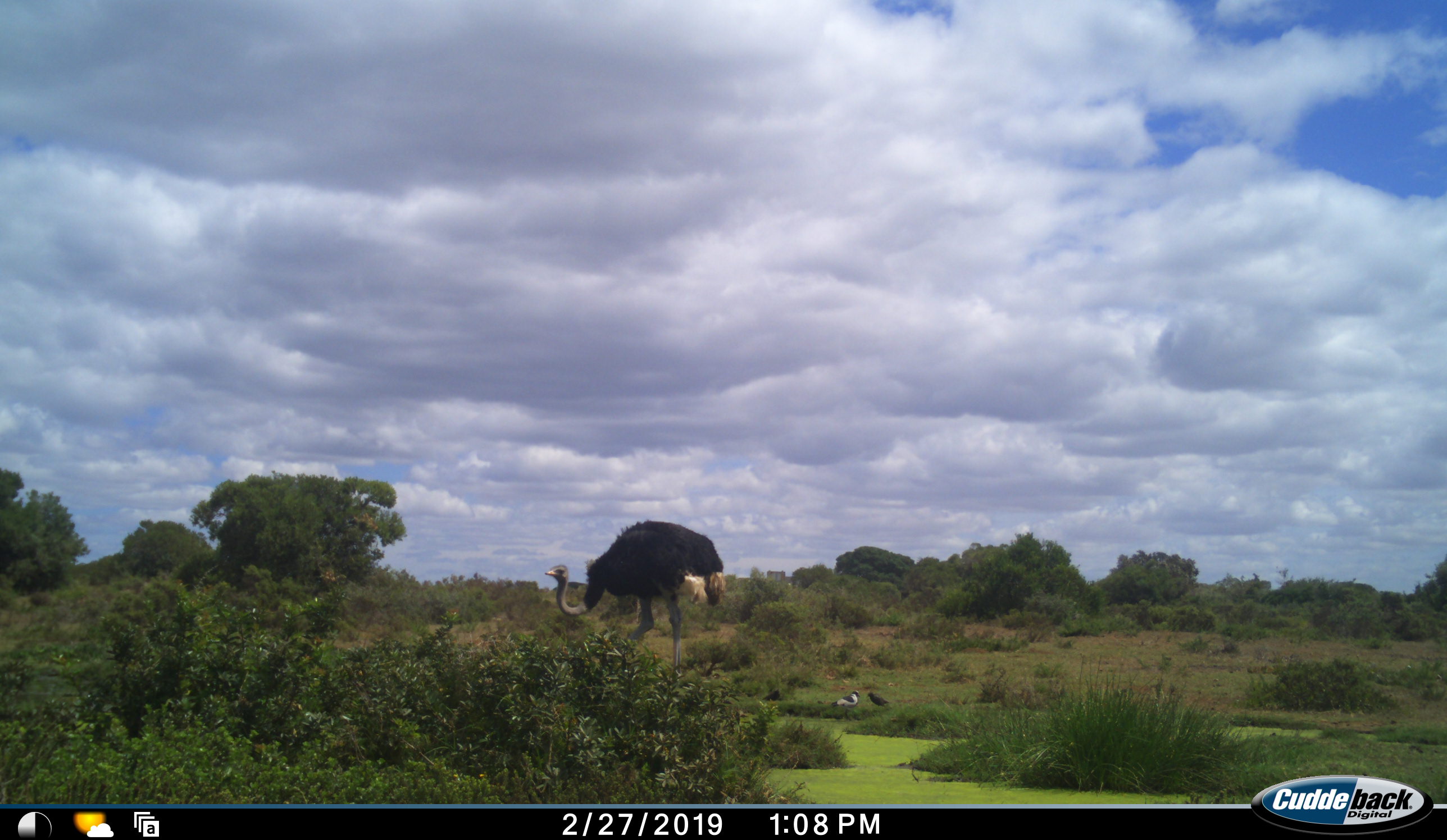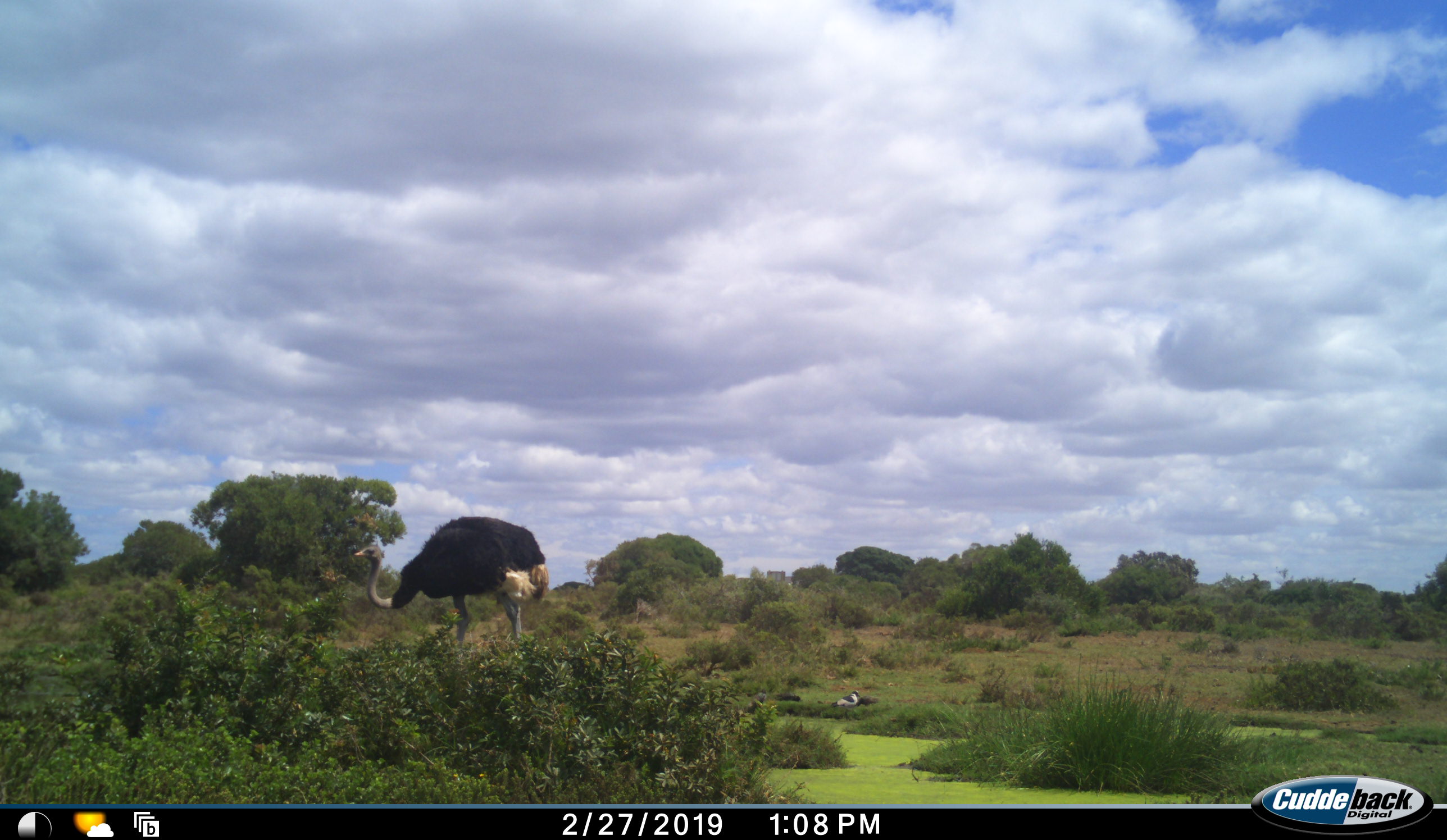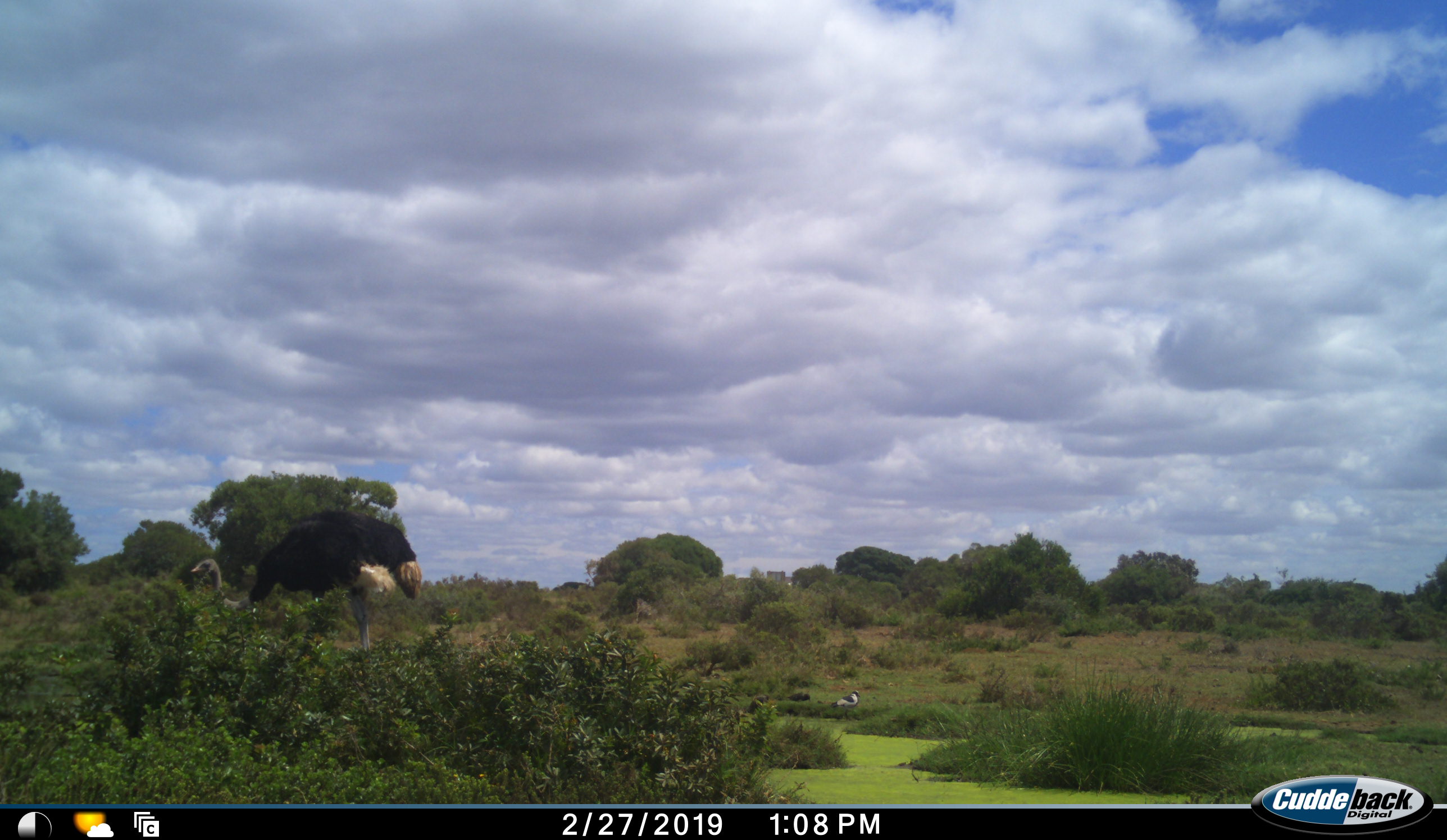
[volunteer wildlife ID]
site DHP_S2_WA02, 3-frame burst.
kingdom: Animalia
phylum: Chordata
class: Aves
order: Struthioniformes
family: Struthionidae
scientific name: Struthionidae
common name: ostrich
Ostrich (Struthionidae), count 1. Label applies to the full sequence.